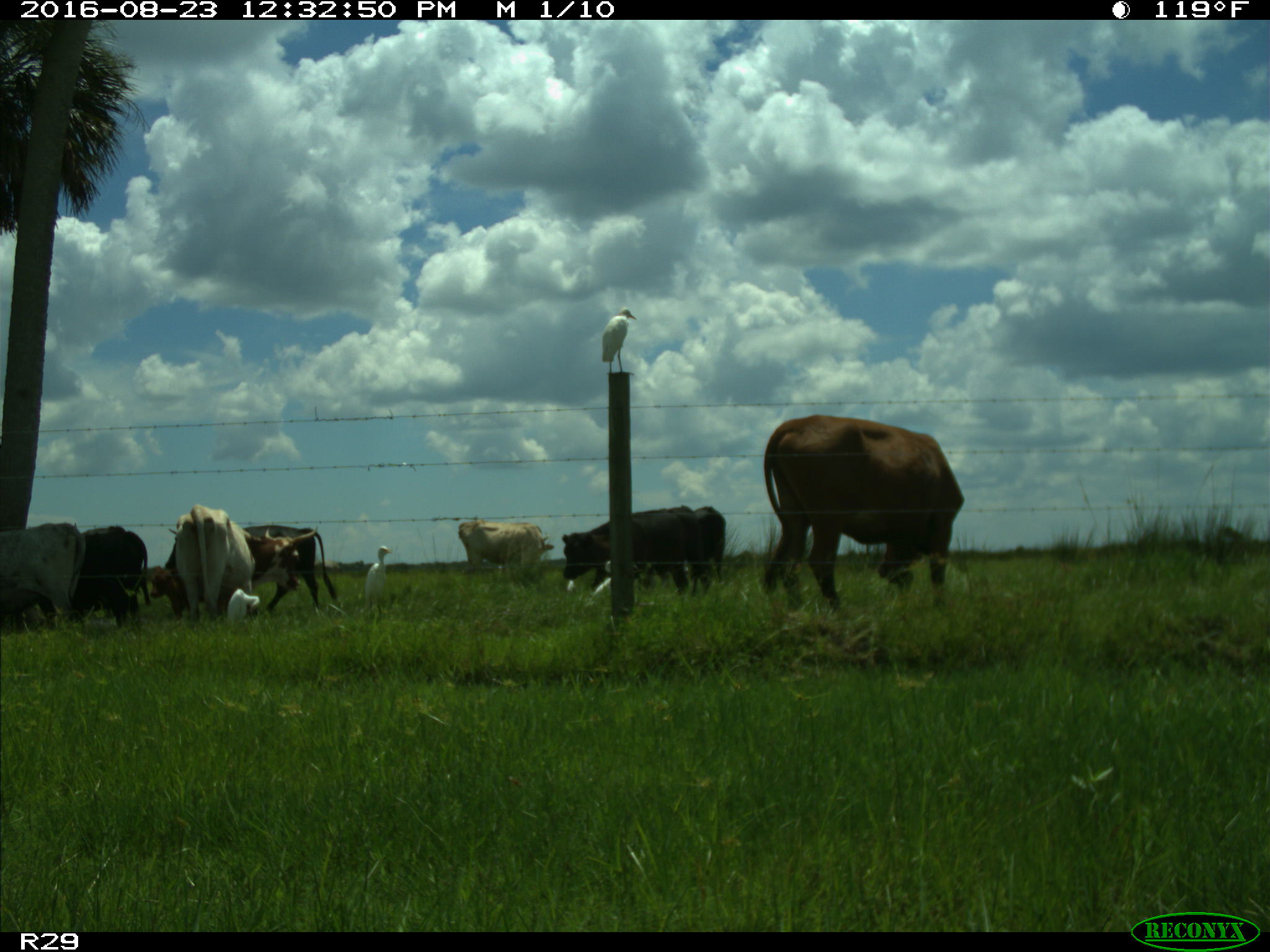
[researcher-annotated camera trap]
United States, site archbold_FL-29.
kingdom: Animalia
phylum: Chordata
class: Mammalia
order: Artiodactyla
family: Bovidae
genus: Bos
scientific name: Bos taurus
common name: domestic cow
Bos taurus (domestic cow).